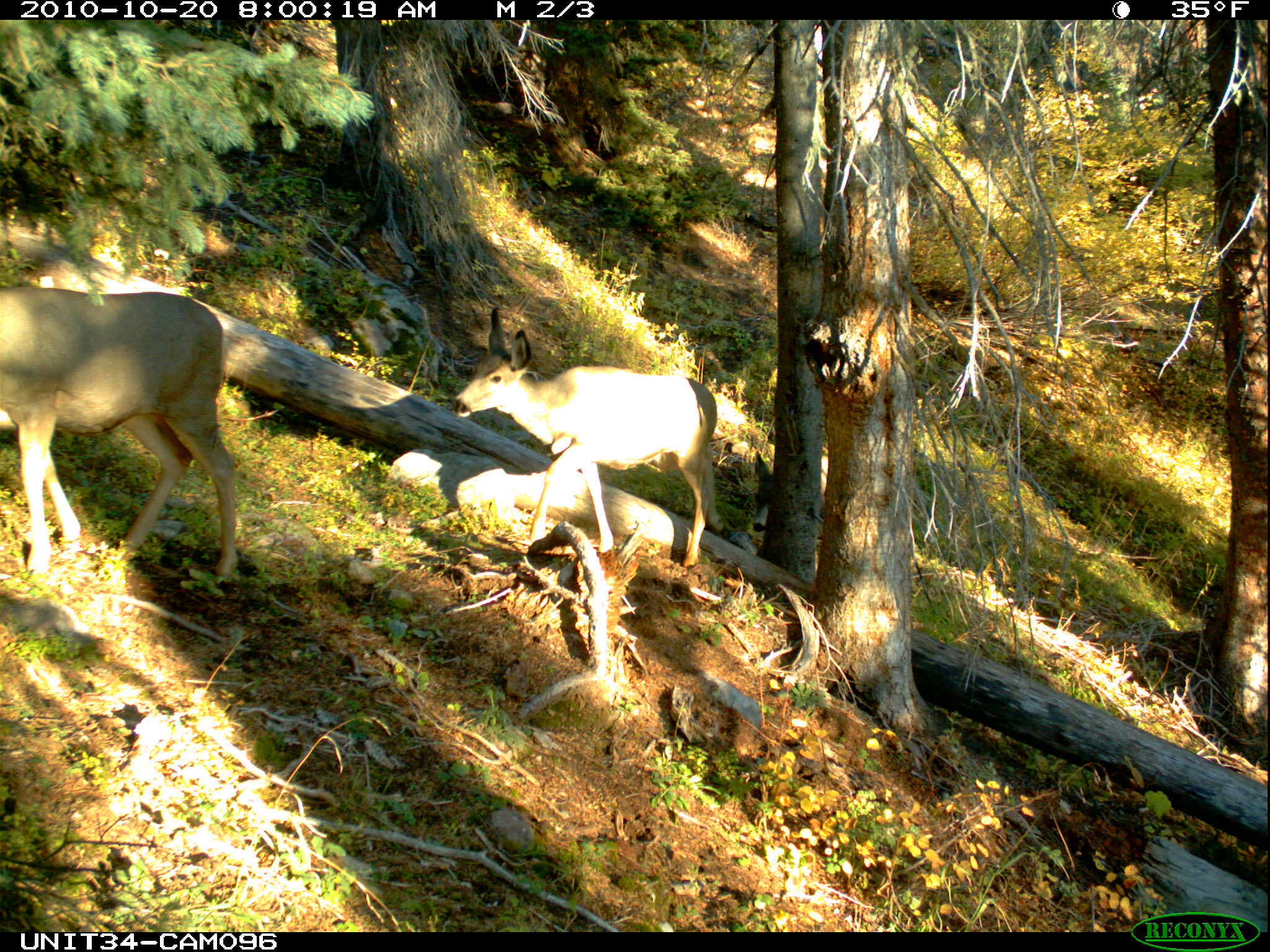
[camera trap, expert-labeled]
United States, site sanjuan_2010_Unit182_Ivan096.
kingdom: Animalia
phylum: Chordata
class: Mammalia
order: Artiodactyla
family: Cervidae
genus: Odocoileus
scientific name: Odocoileus hemionus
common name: mule deer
Odocoileus hemionus (mule deer).